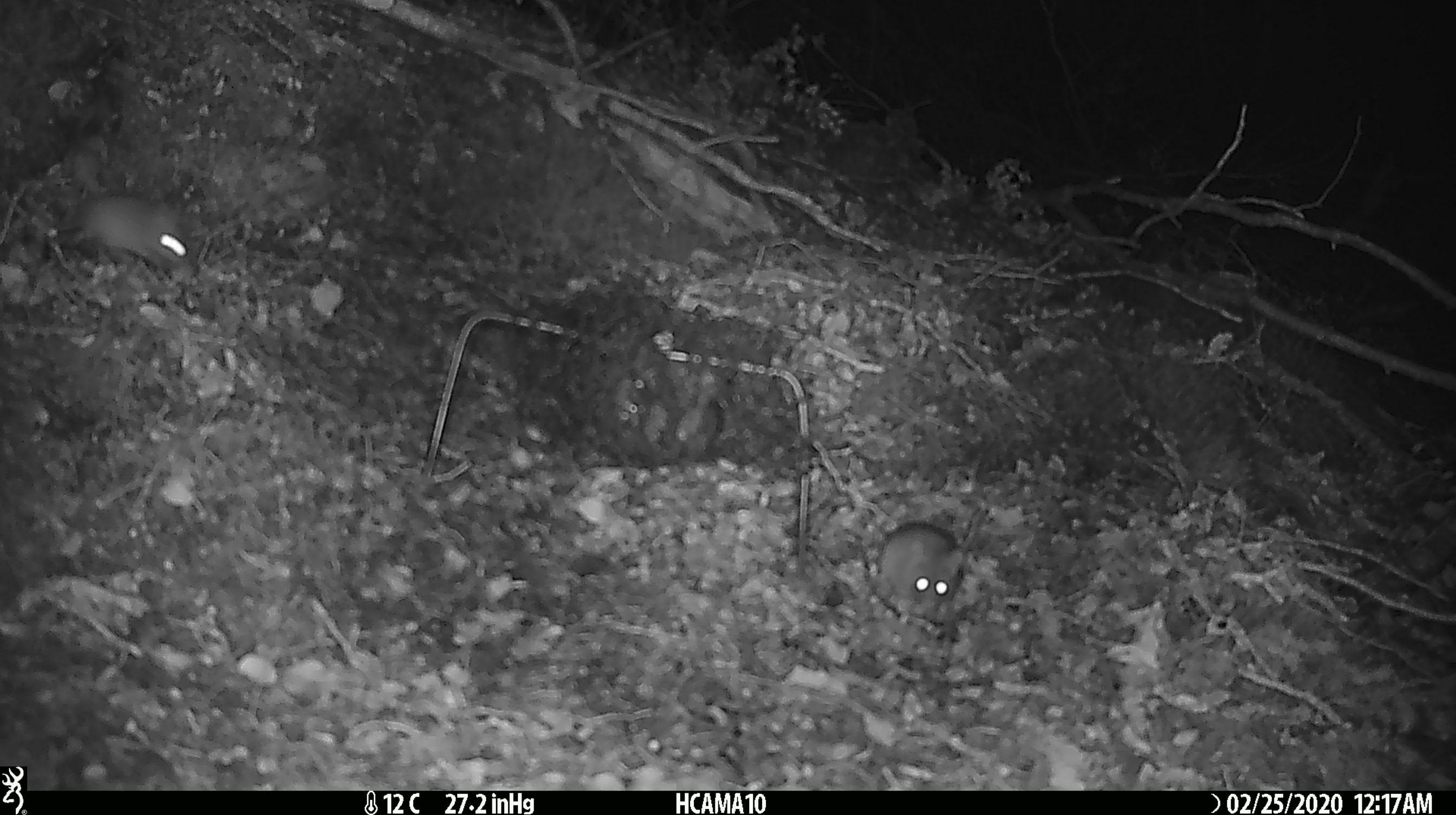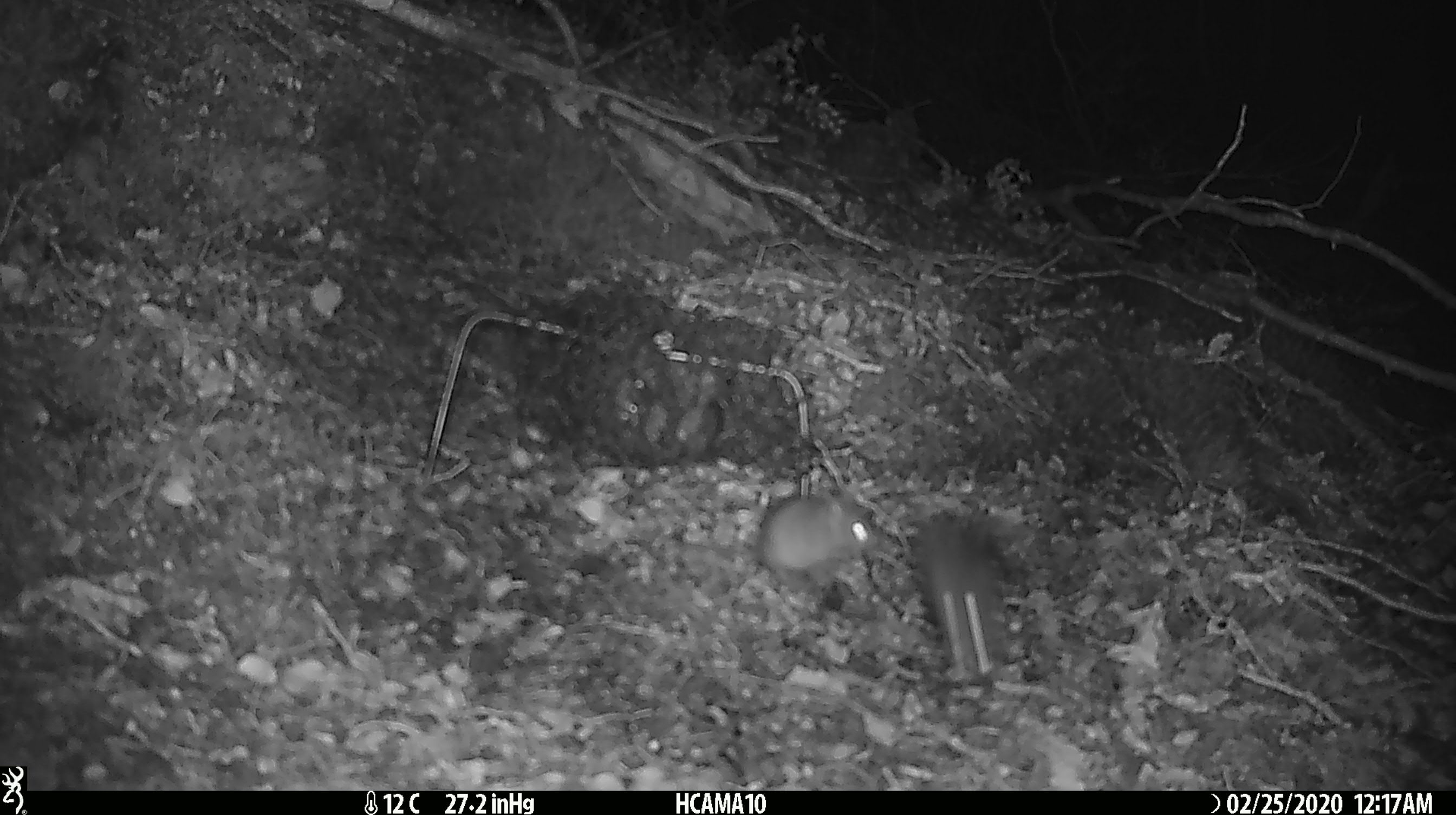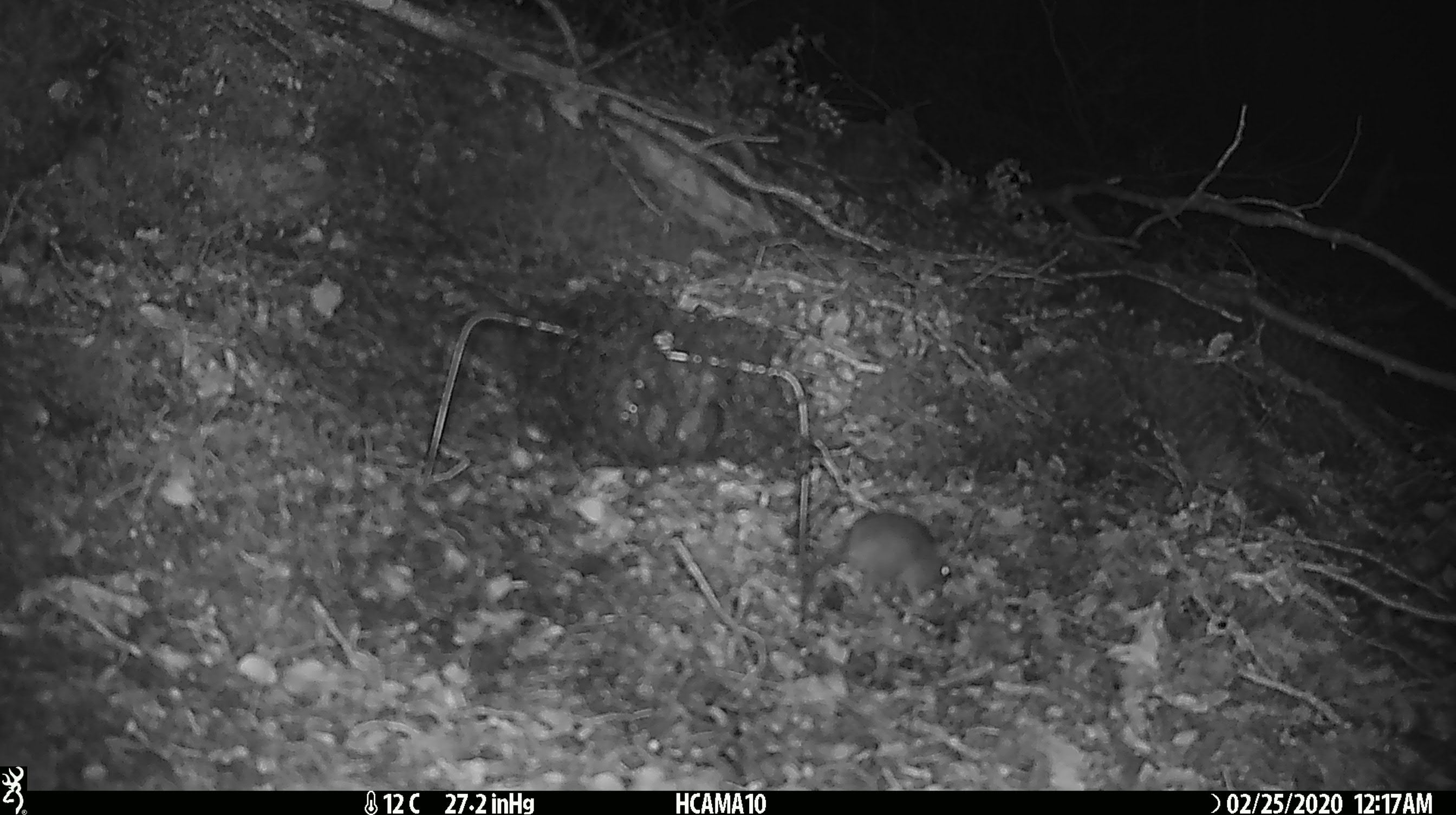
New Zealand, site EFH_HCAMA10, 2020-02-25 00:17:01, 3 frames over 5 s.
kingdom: Animalia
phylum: Chordata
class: Mammalia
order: Rodentia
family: Muridae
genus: Mus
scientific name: Mus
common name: mouse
Mouse (Mus).